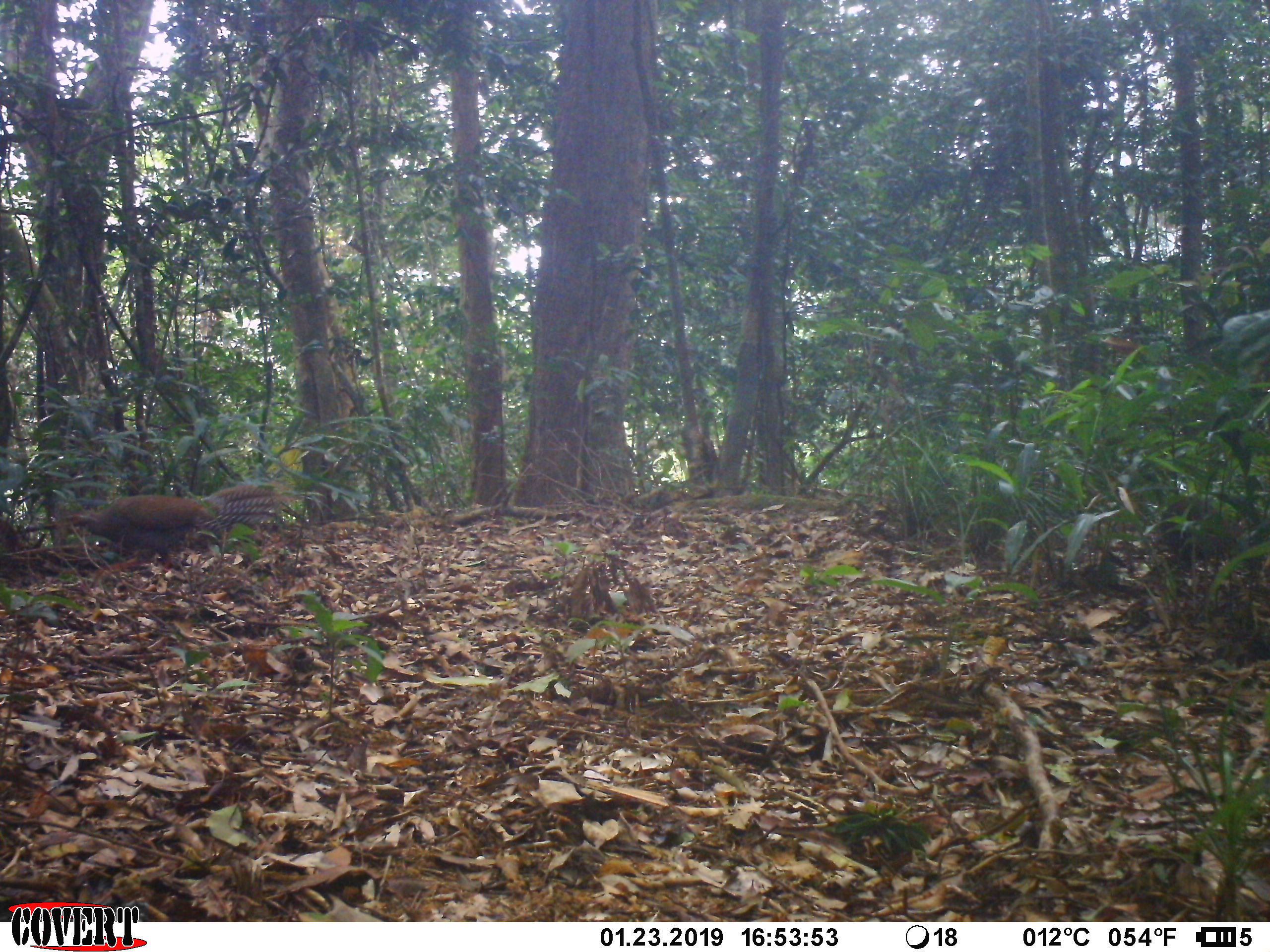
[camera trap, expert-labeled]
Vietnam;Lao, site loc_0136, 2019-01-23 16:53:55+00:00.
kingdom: Animalia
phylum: Chordata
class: Aves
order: Galliformes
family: Phasianidae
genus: Lophura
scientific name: Lophura nycthemera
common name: silver pheasant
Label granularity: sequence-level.